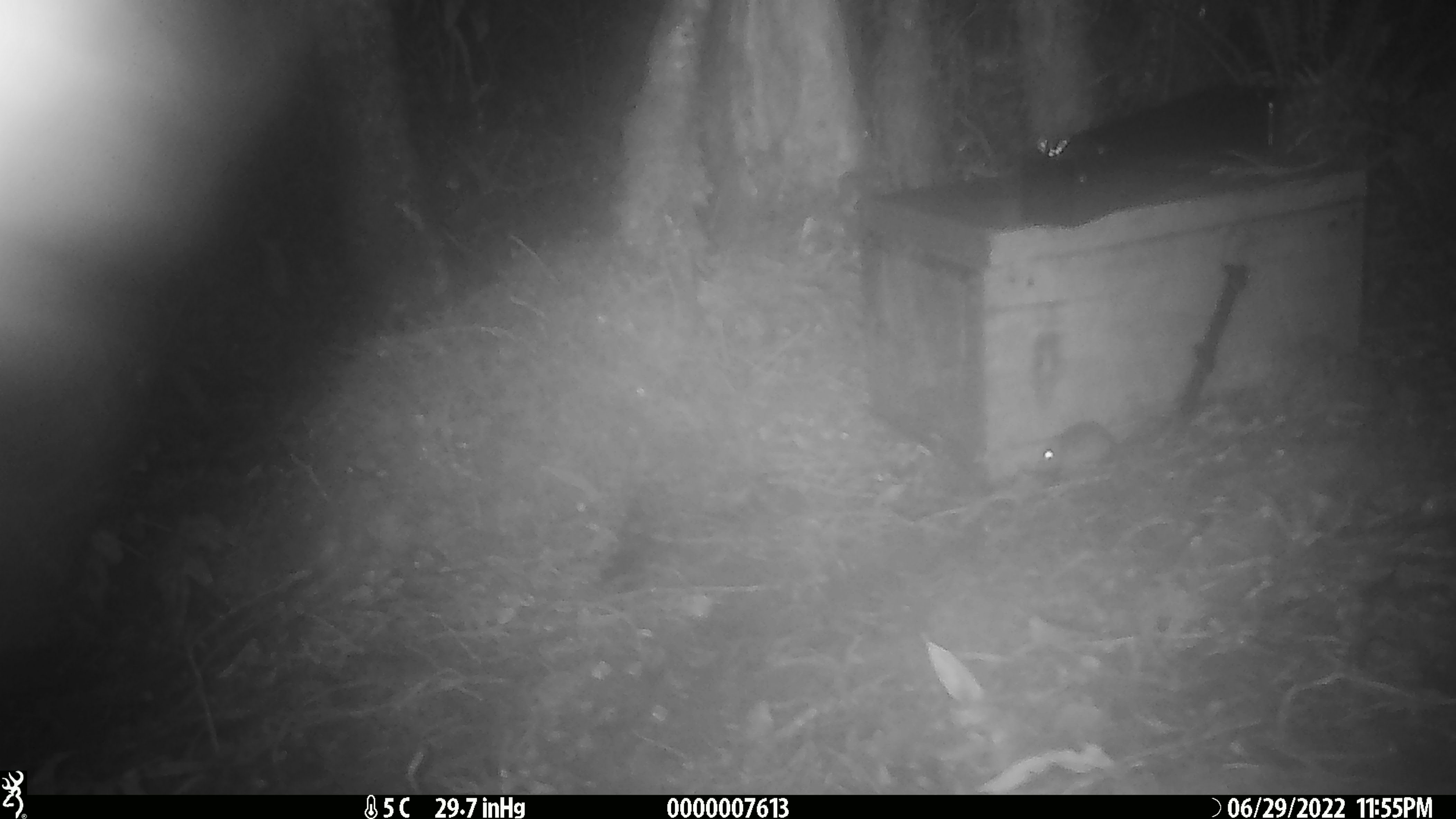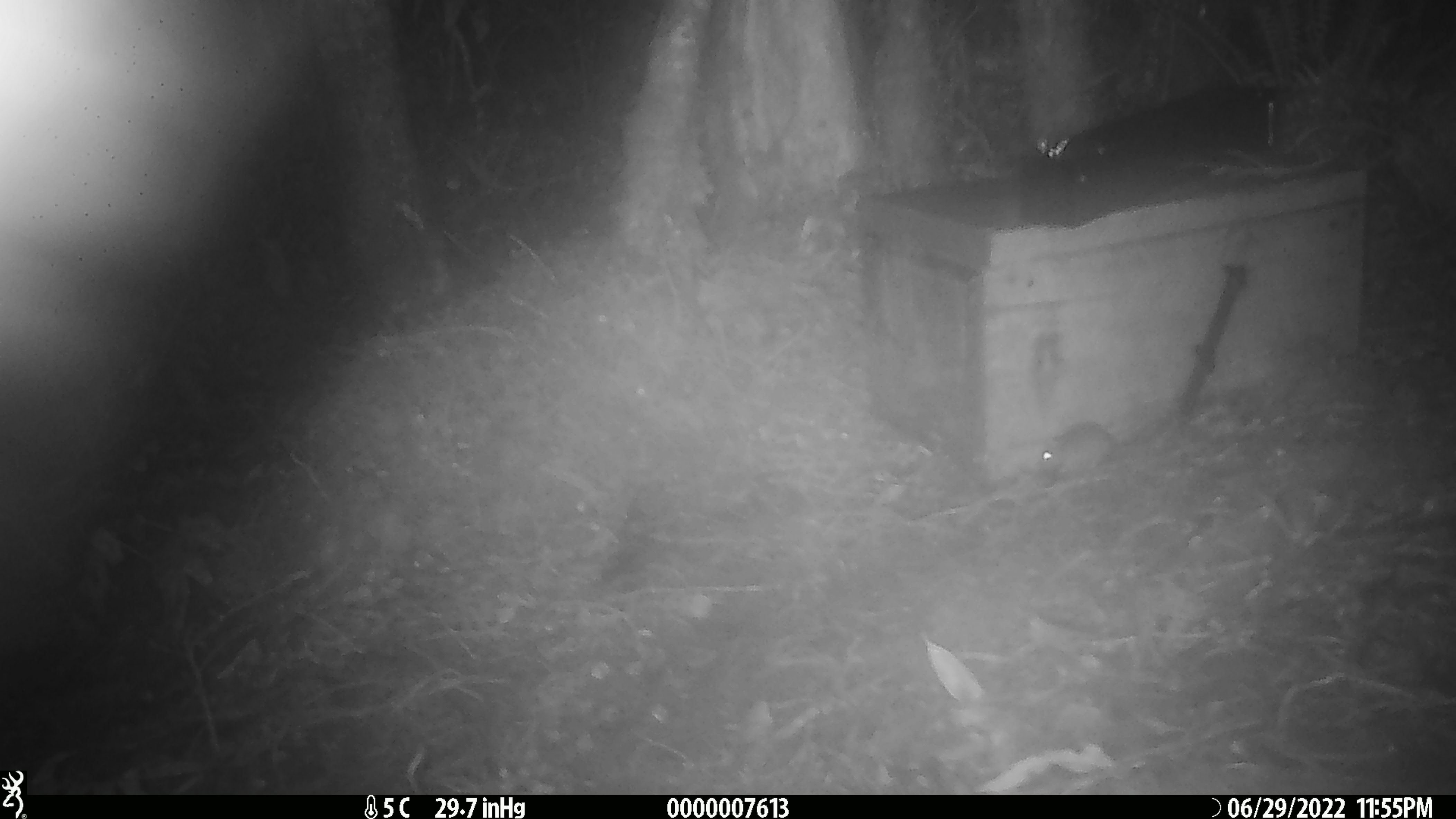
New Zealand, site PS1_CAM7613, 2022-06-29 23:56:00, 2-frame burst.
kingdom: Animalia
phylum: Chordata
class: Mammalia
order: Rodentia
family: Muridae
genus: Mus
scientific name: Mus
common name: mouse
Mouse (Mus).